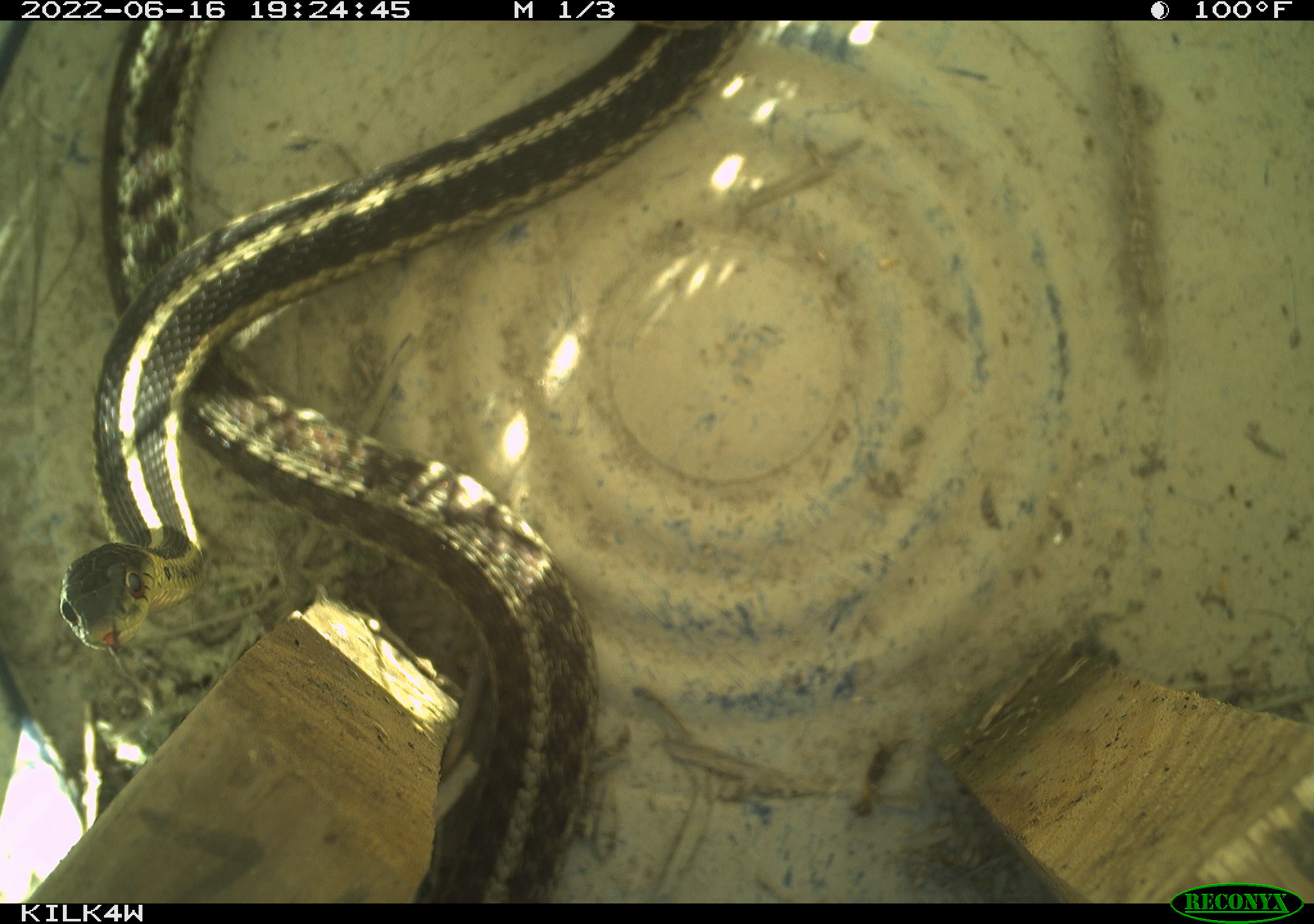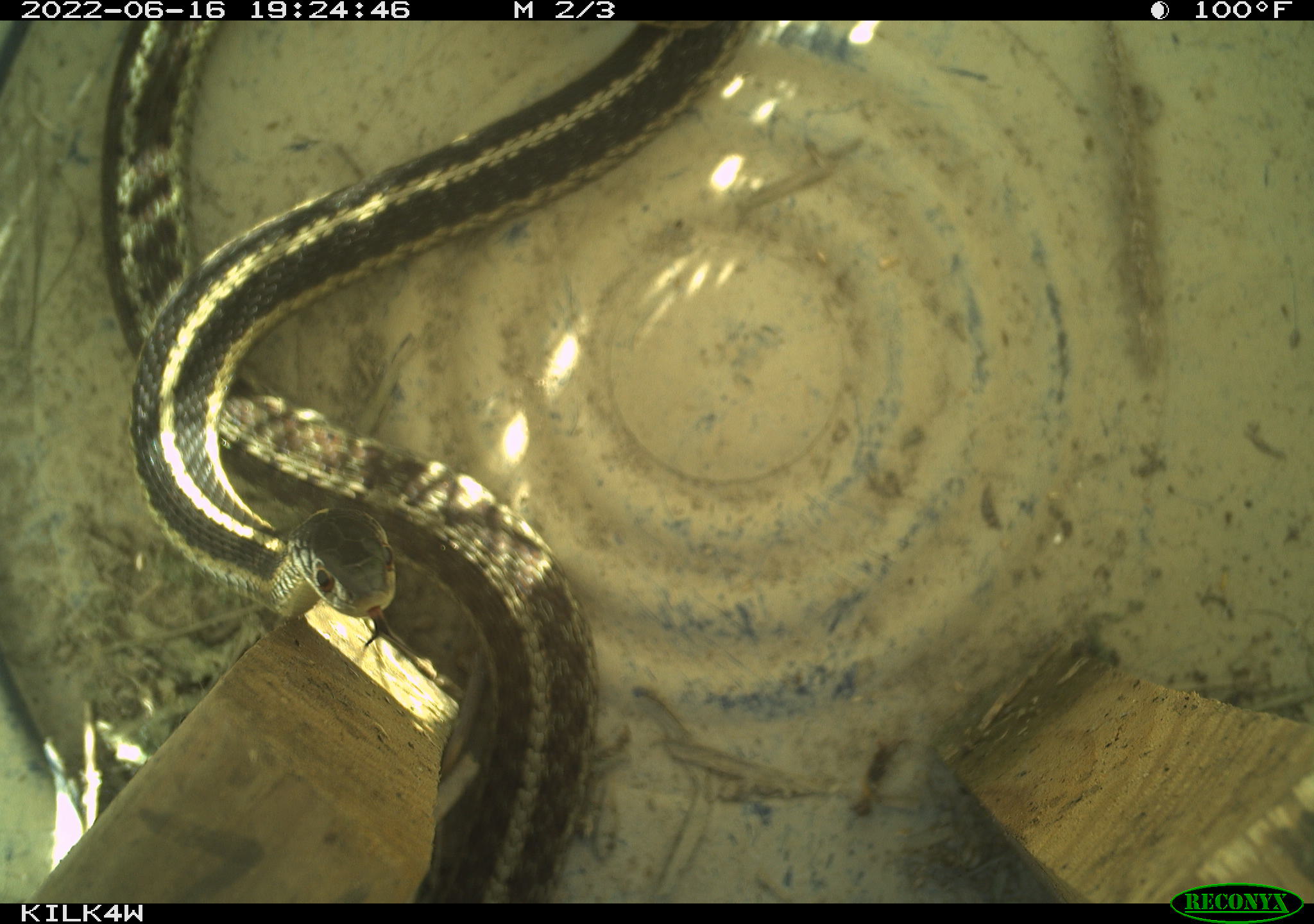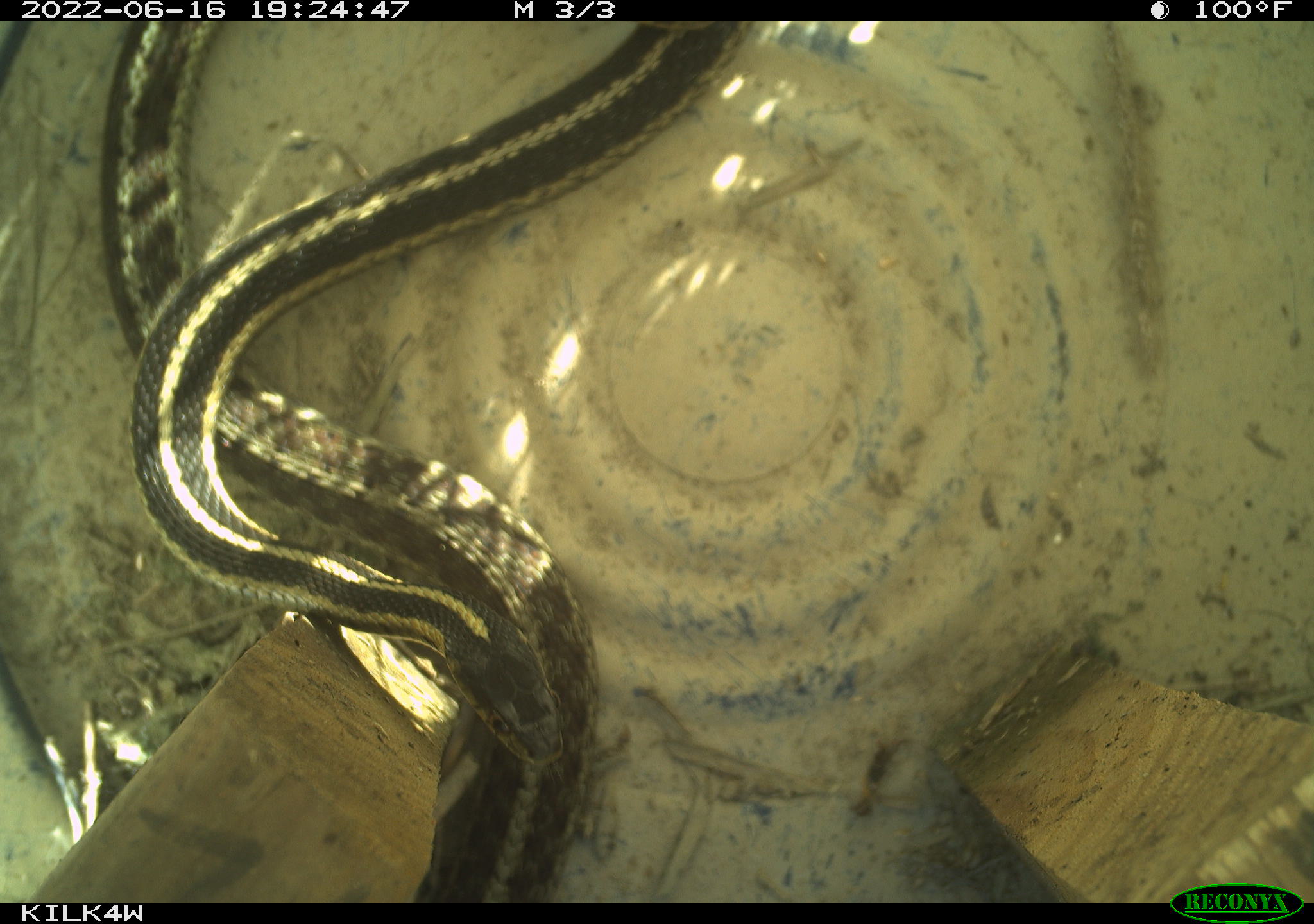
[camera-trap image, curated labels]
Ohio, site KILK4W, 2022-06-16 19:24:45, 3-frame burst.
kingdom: Animalia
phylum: Chordata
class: Reptilia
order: Squamata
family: Colubridae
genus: Thamnophis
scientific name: Thamnophis sirtalis sirtalis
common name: eastern gartersnake